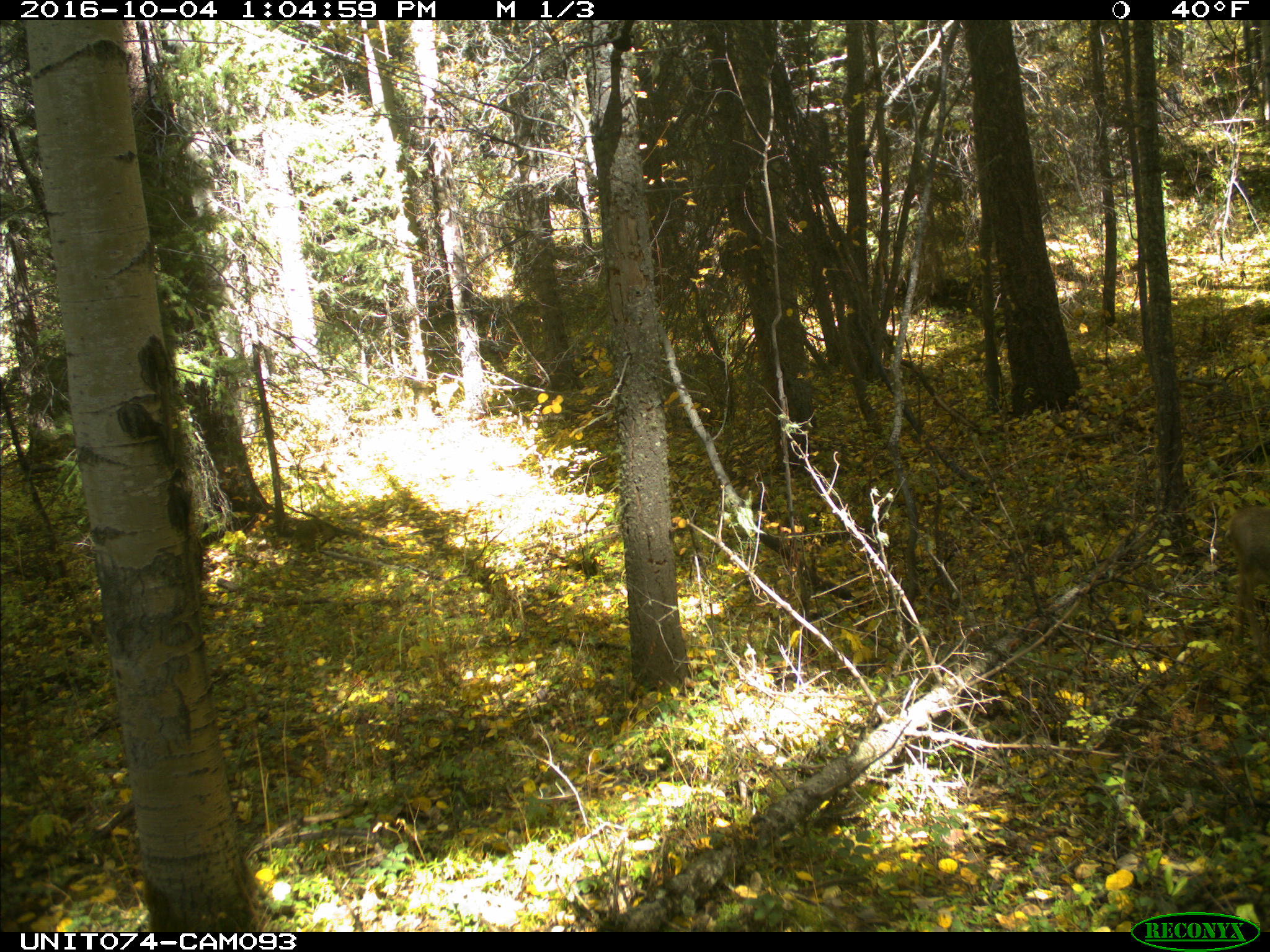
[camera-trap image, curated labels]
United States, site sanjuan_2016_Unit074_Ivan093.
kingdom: Animalia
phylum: Chordata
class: Mammalia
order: Artiodactyla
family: Cervidae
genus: Odocoileus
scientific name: Odocoileus hemionus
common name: mule deer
Odocoileus hemionus (mule deer).